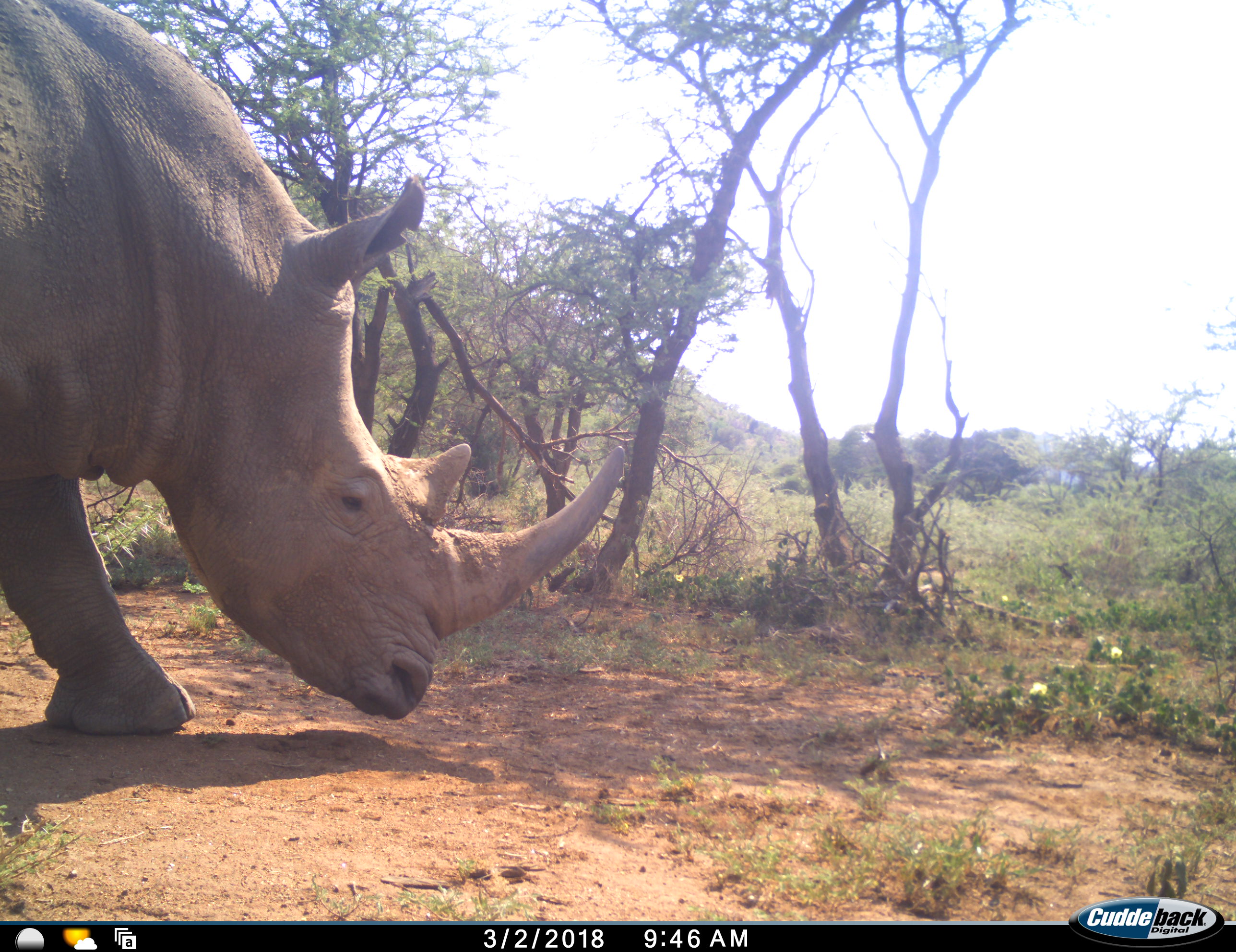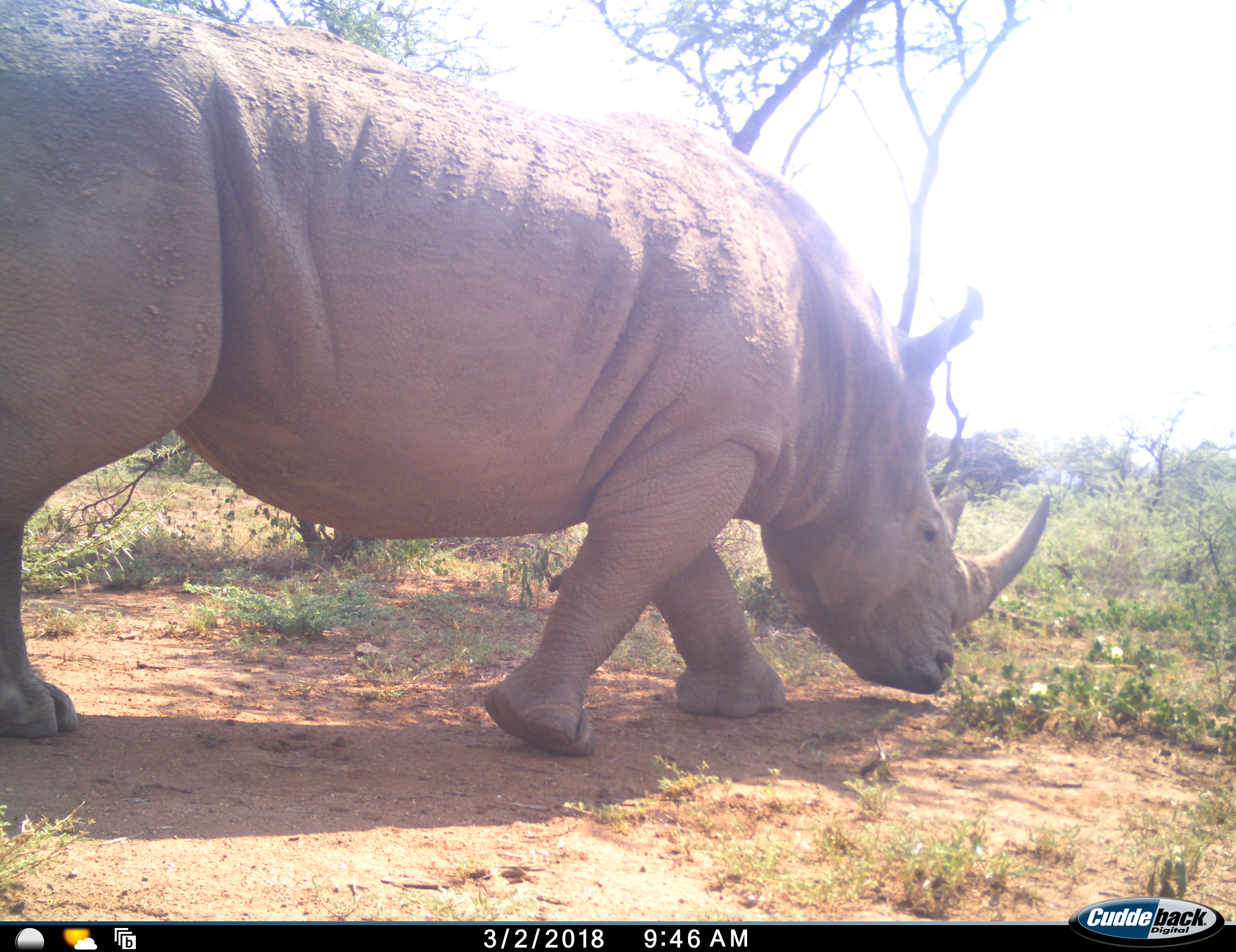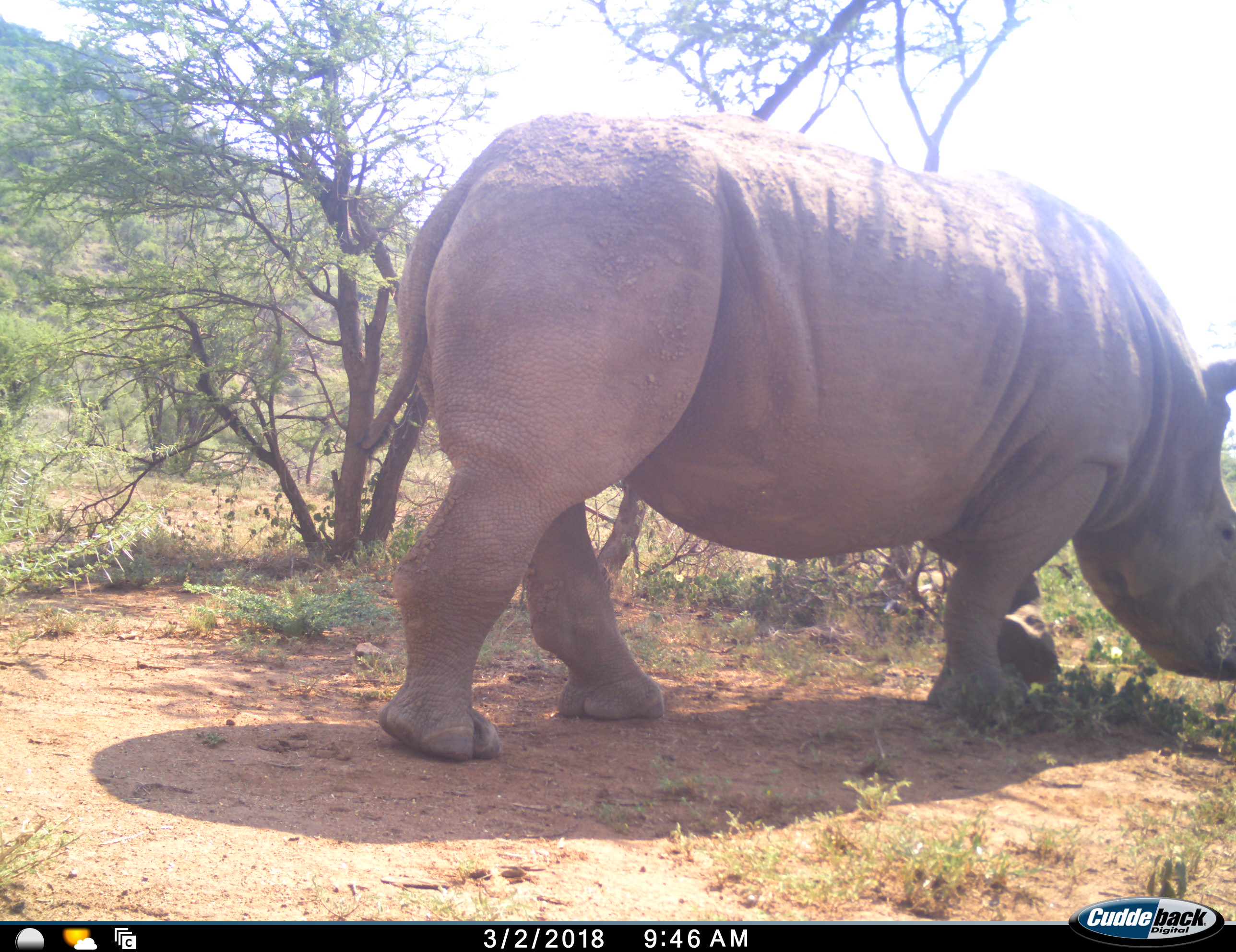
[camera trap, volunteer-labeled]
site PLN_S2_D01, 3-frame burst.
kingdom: Animalia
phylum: Chordata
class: Mammalia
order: Perissodactyla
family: Rhinocerotidae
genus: Ceratotherium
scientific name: Ceratotherium simum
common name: white rhinoceros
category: rhinoceroswhite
Rhinoceroswhite (white rhinoceros) (Ceratotherium simum), count 1. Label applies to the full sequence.